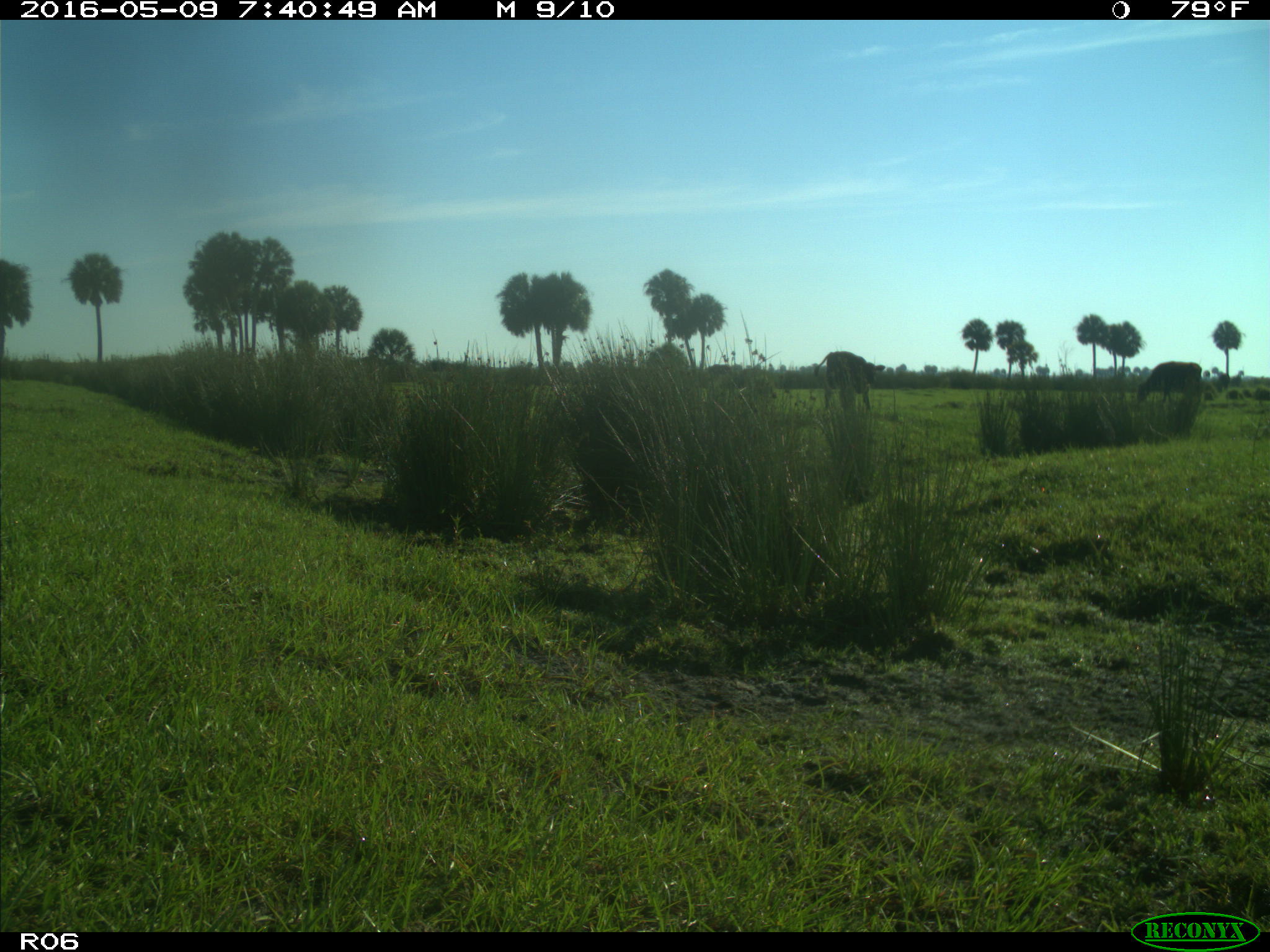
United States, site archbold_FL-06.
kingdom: Animalia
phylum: Chordata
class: Mammalia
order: Artiodactyla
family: Bovidae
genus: Bos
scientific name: Bos taurus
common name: domestic cow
Bos taurus (domestic cow).